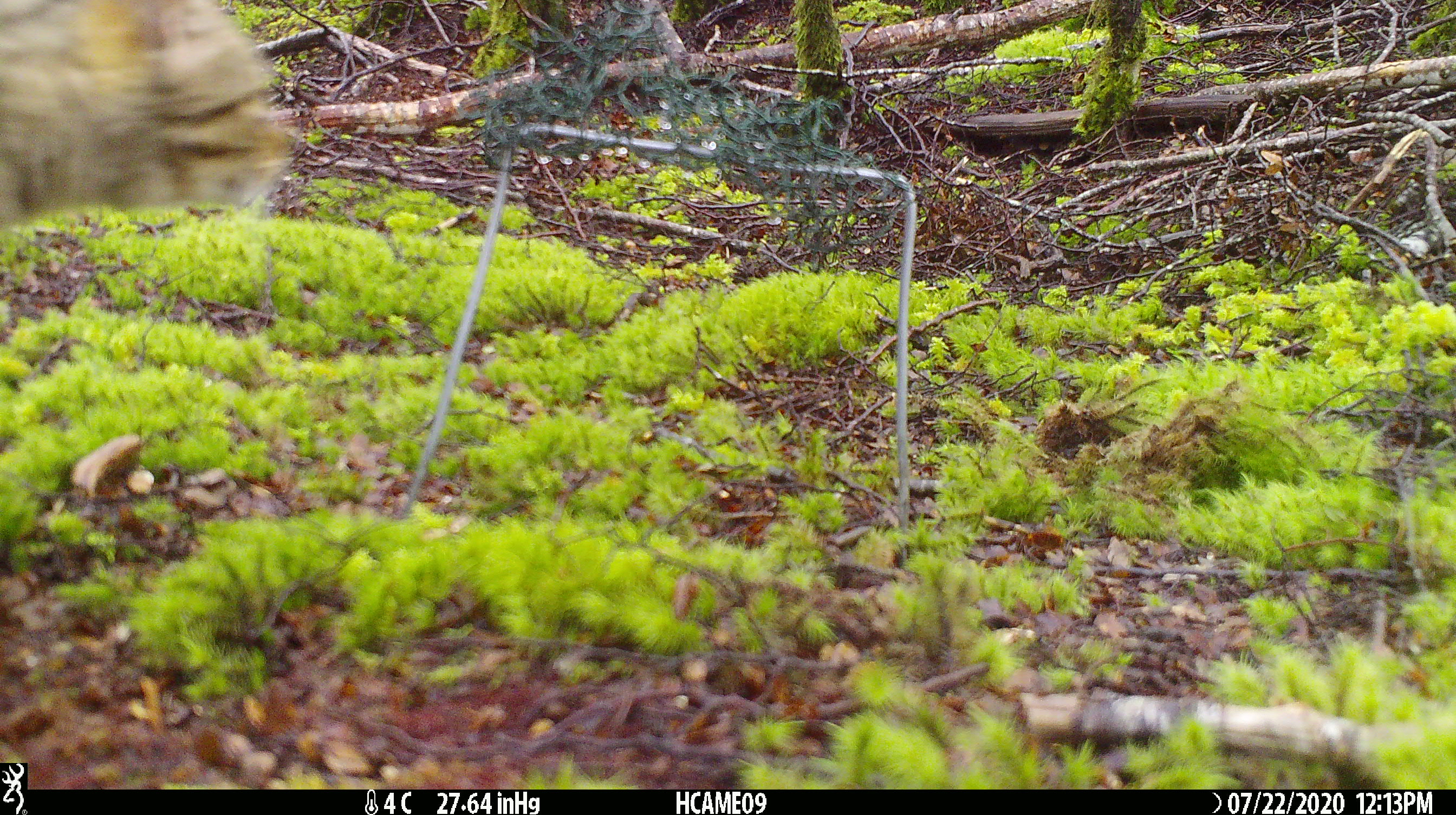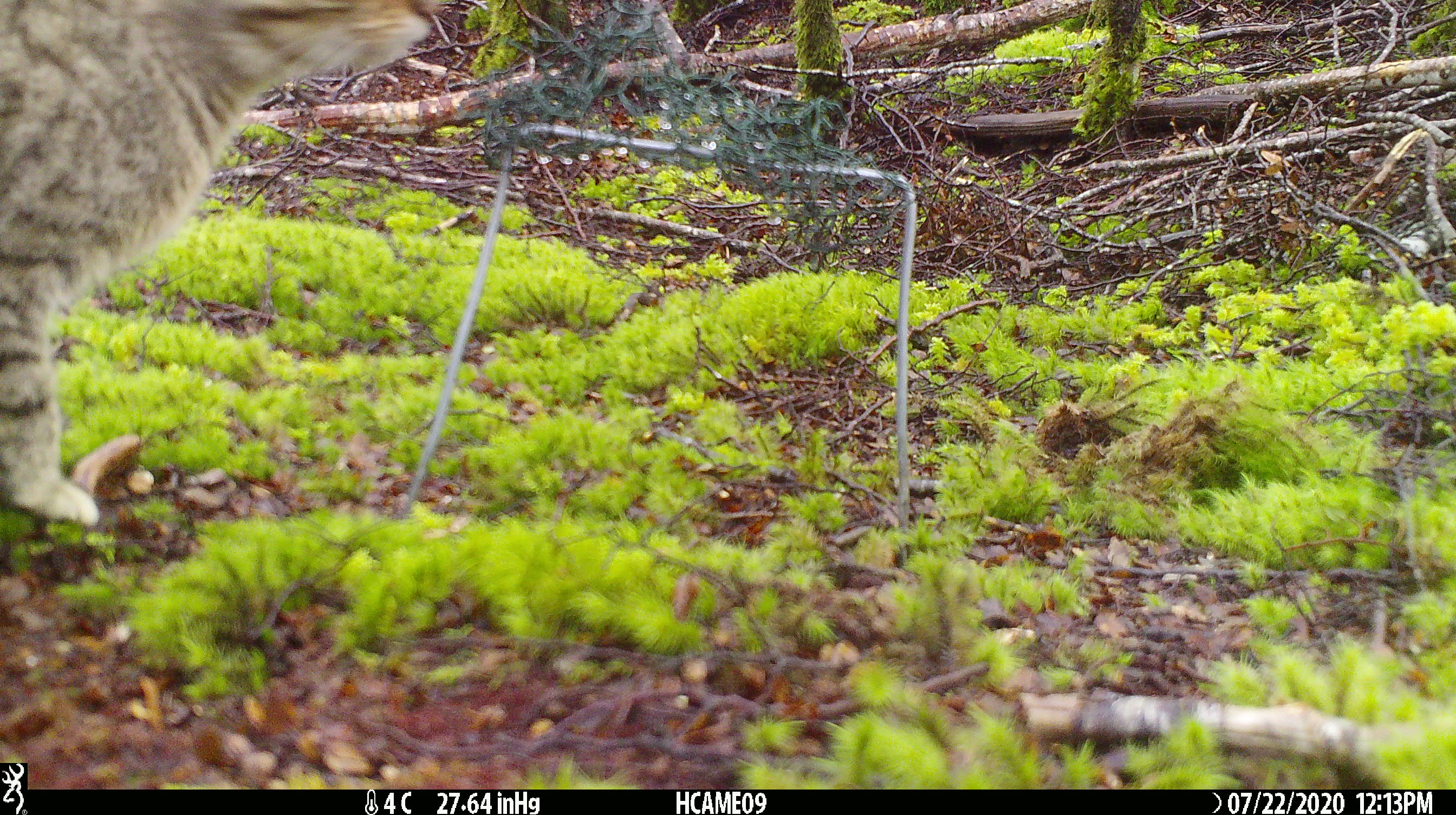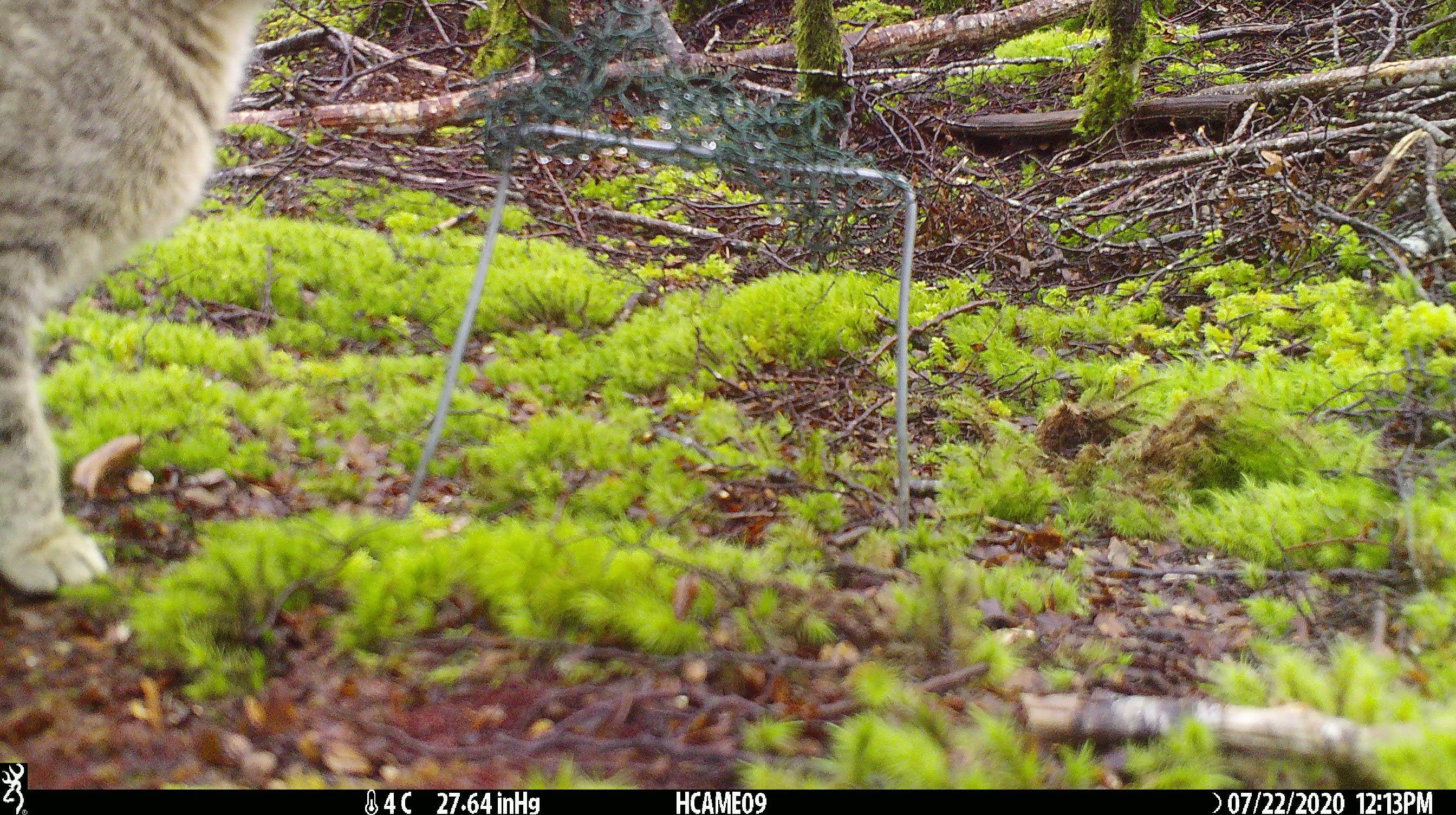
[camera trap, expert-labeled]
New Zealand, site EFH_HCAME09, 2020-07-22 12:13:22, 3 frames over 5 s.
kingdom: Animalia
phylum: Chordata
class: Mammalia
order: Carnivora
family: Felidae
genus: Felis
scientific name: Felis catus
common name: domestic cat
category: cat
Cat (domestic cat) (Felis catus).